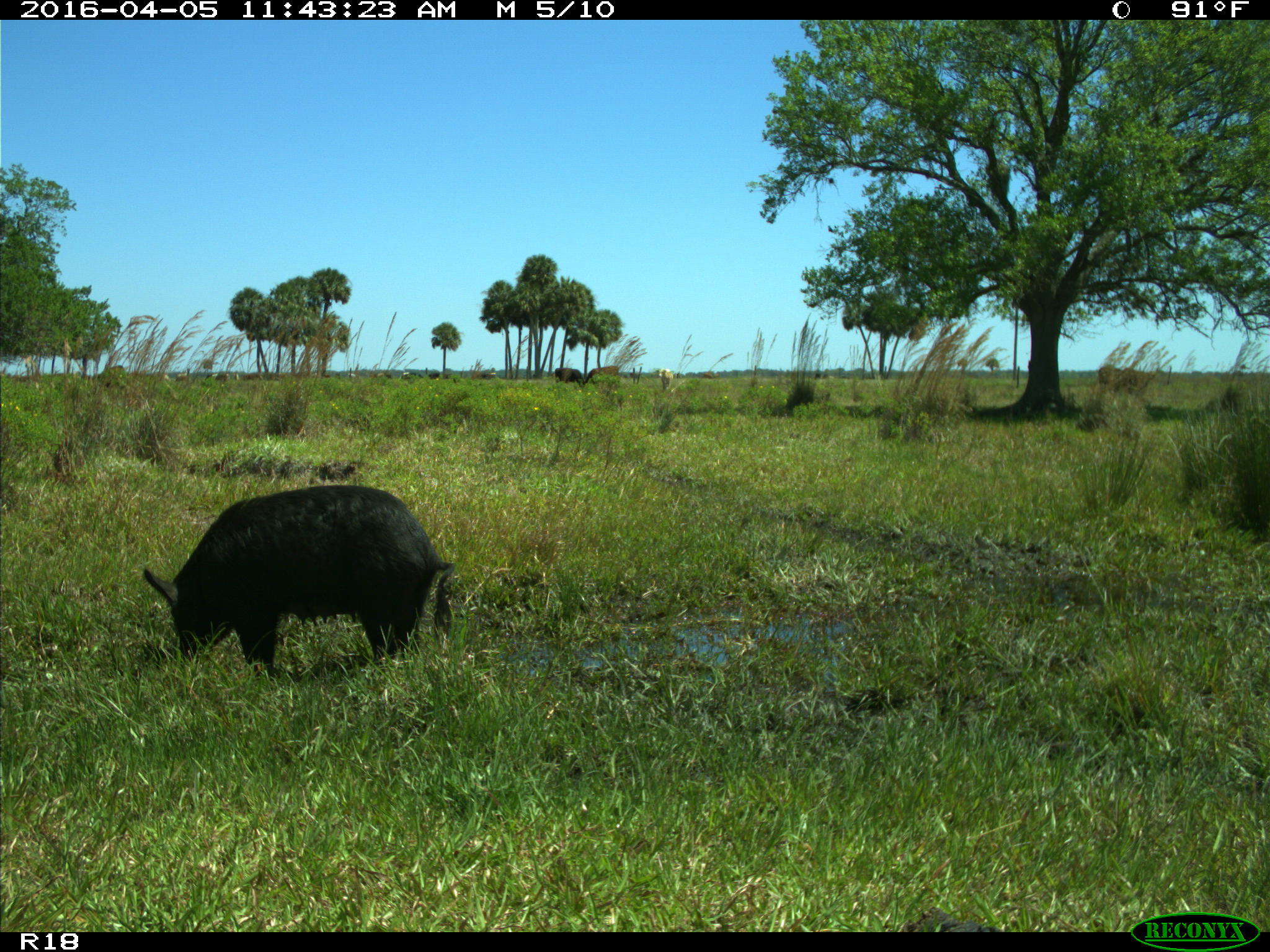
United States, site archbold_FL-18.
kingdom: Animalia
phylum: Chordata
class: Mammalia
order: Artiodactyla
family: Suidae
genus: Sus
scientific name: Sus scrofa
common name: wild boar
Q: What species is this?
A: Sus scrofa (wild boar).